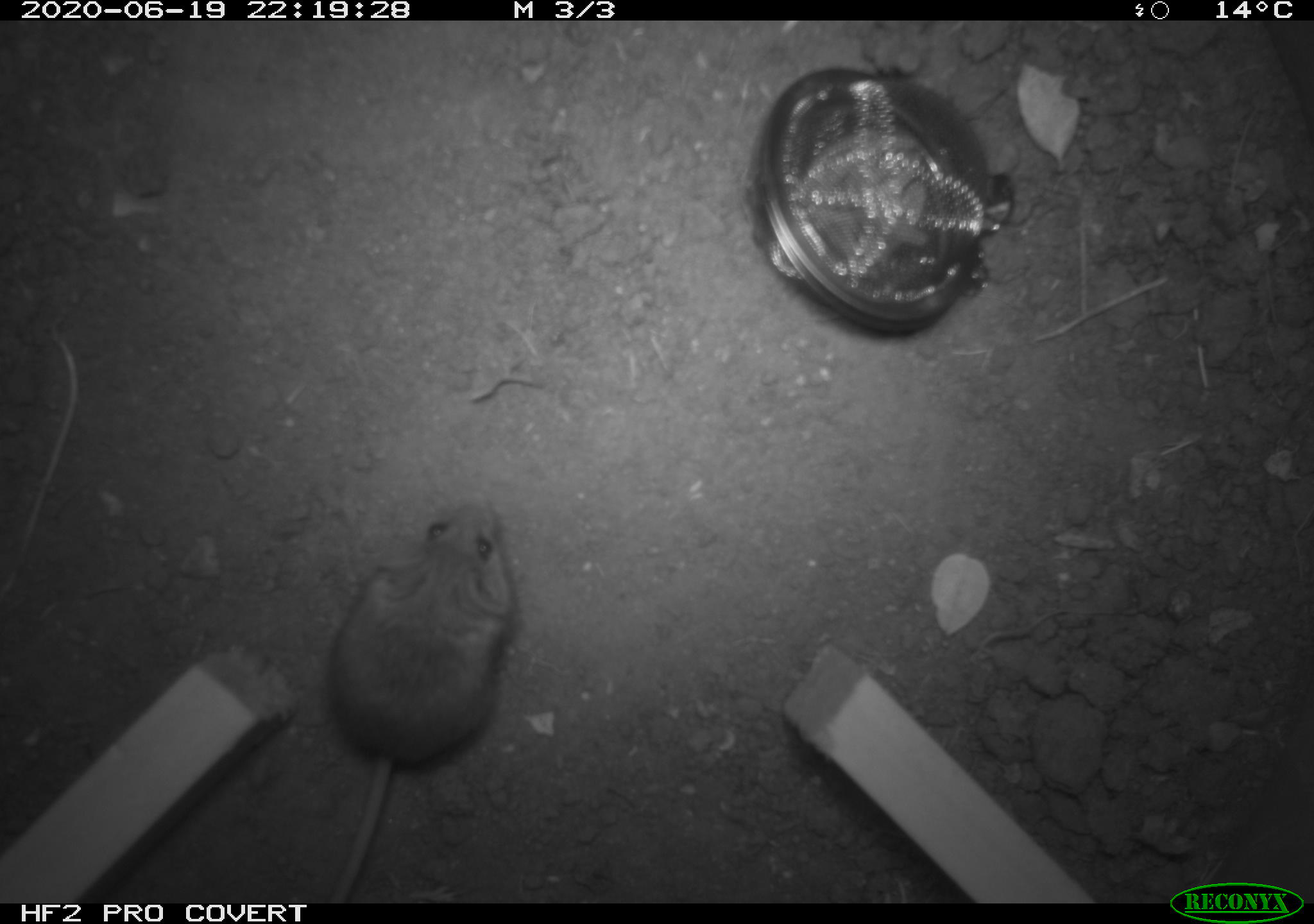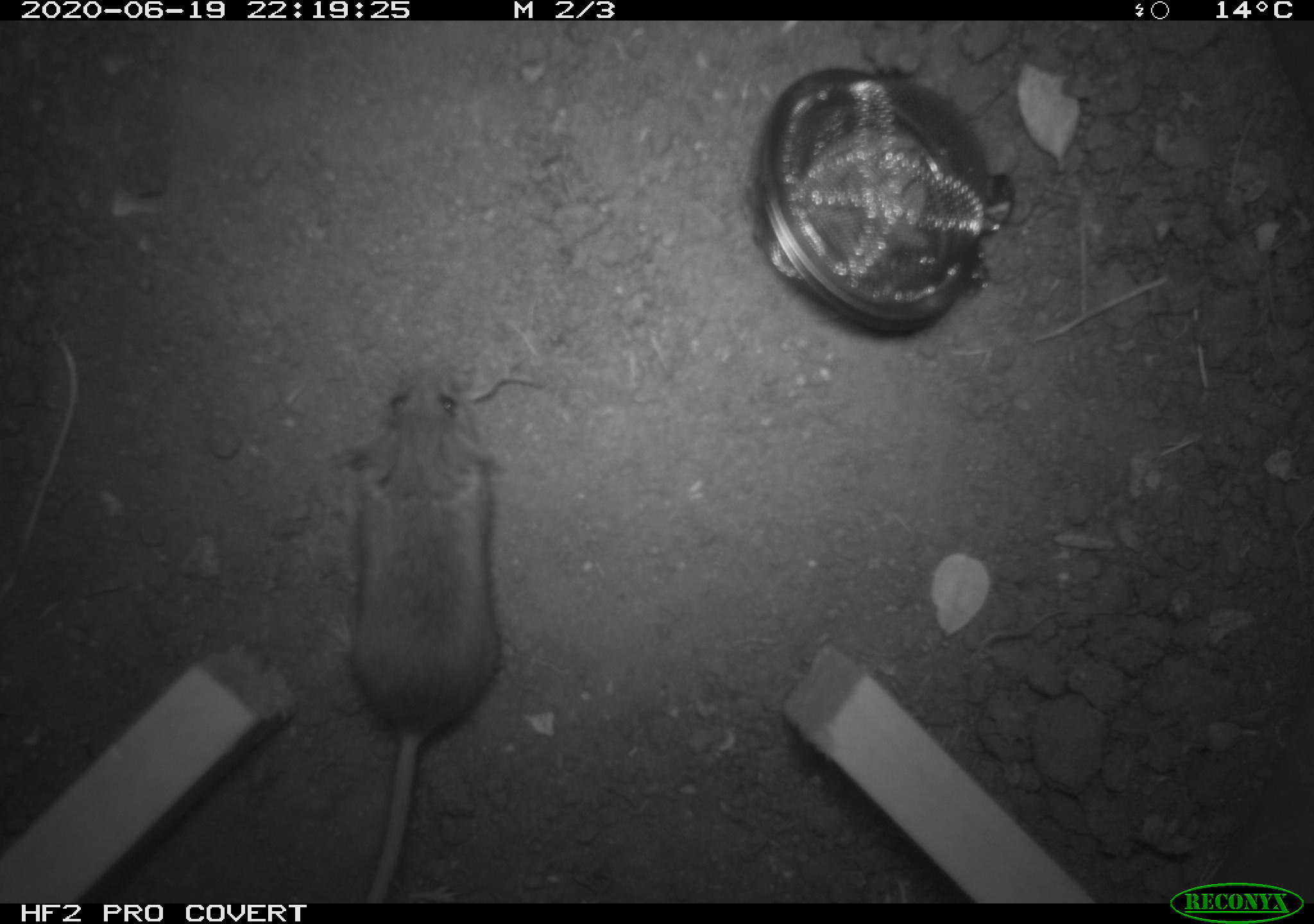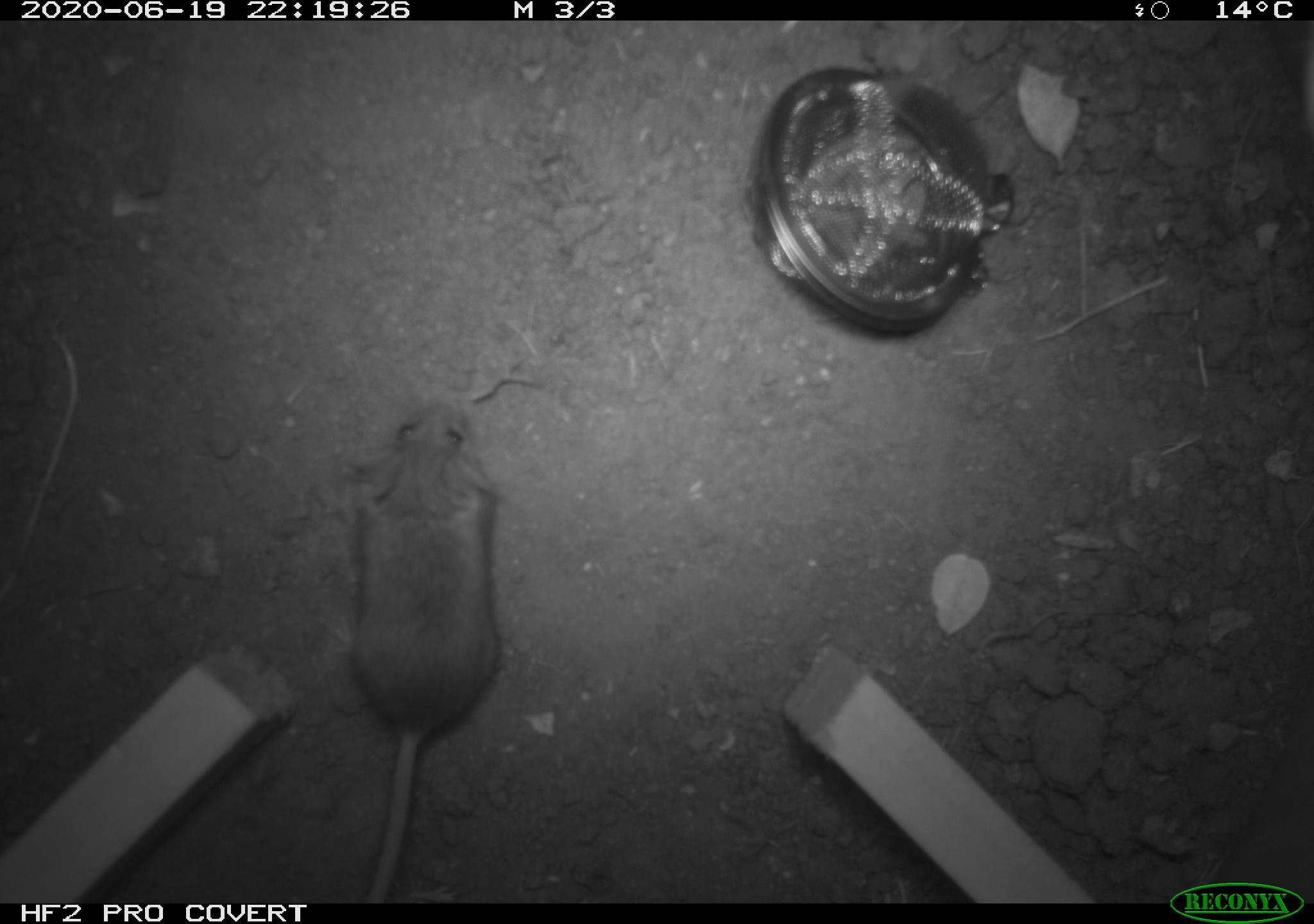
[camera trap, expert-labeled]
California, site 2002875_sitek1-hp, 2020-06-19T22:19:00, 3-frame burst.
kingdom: Animalia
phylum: Chordata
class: Mammalia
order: Rodentia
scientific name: Rodentia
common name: mouse species